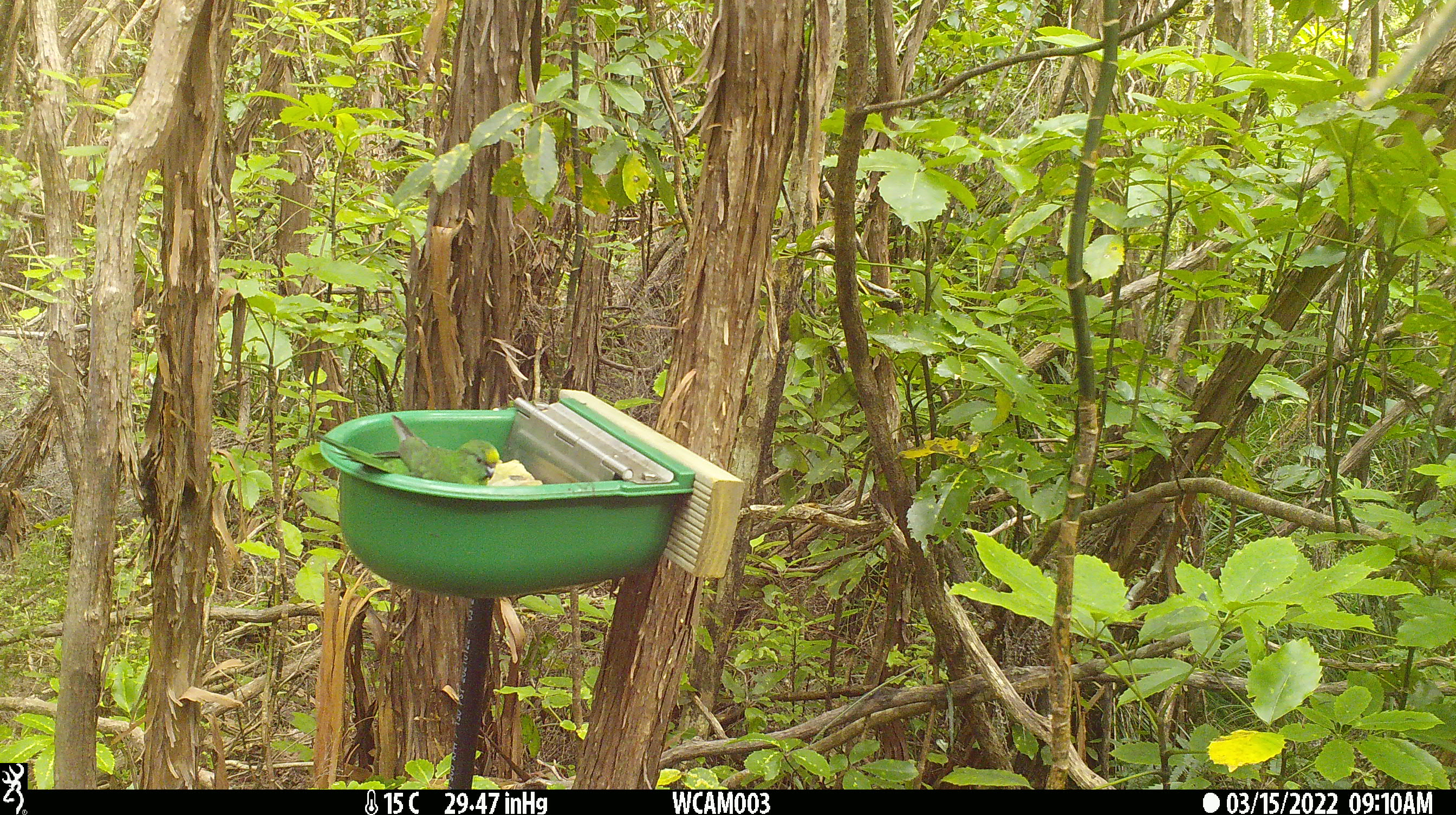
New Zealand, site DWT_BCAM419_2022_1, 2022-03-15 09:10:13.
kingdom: Animalia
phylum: Chordata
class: Aves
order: Psittaciformes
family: Psittaculidae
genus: Cyanoramphus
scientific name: Cyanoramphus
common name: parakeet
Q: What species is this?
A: Parakeet (Cyanoramphus).